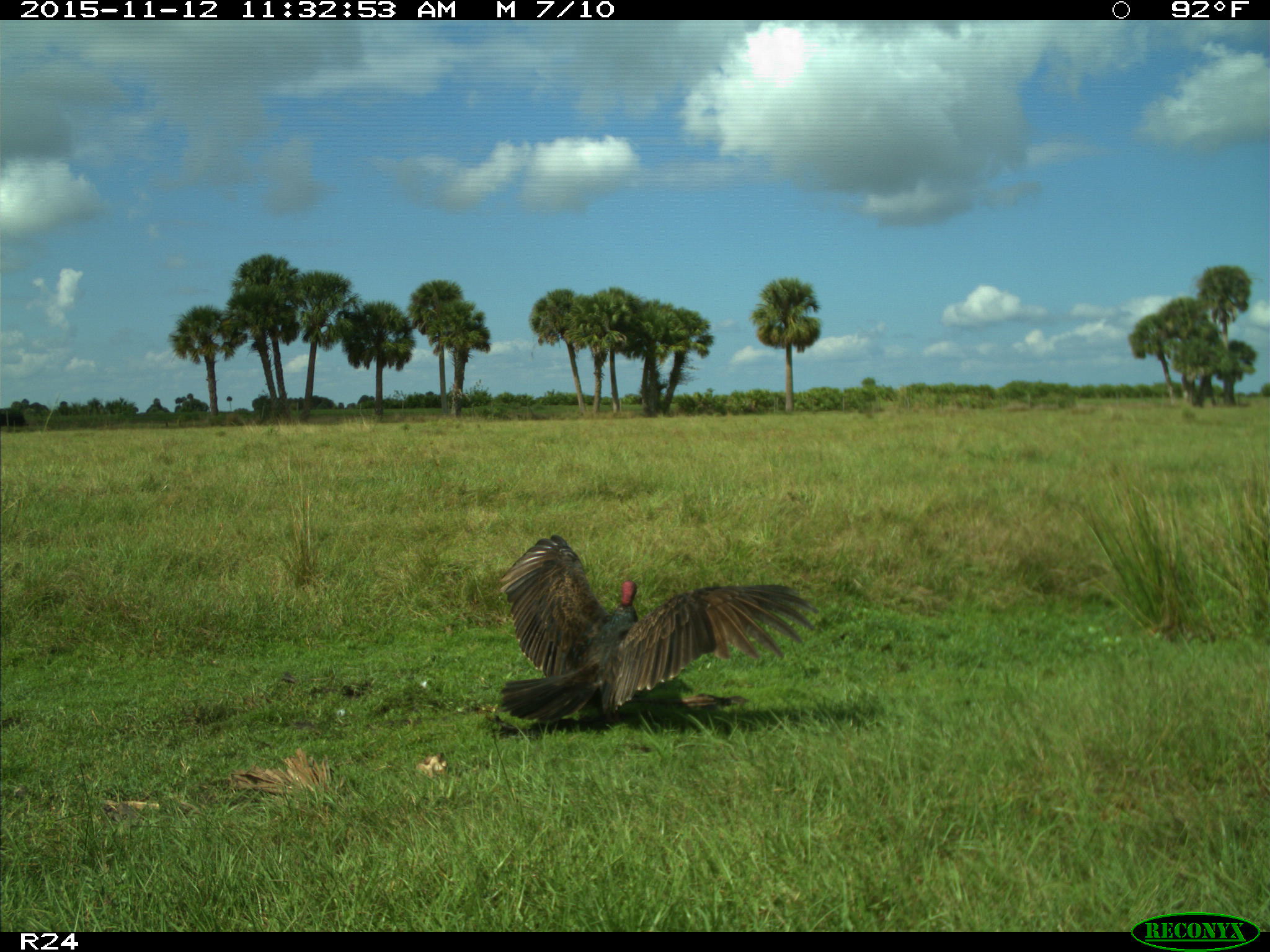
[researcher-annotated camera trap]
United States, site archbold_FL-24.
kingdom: Animalia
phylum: Chordata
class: Aves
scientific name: Aves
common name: birds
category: unidentified bird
Unidentified bird (birds) (Aves).